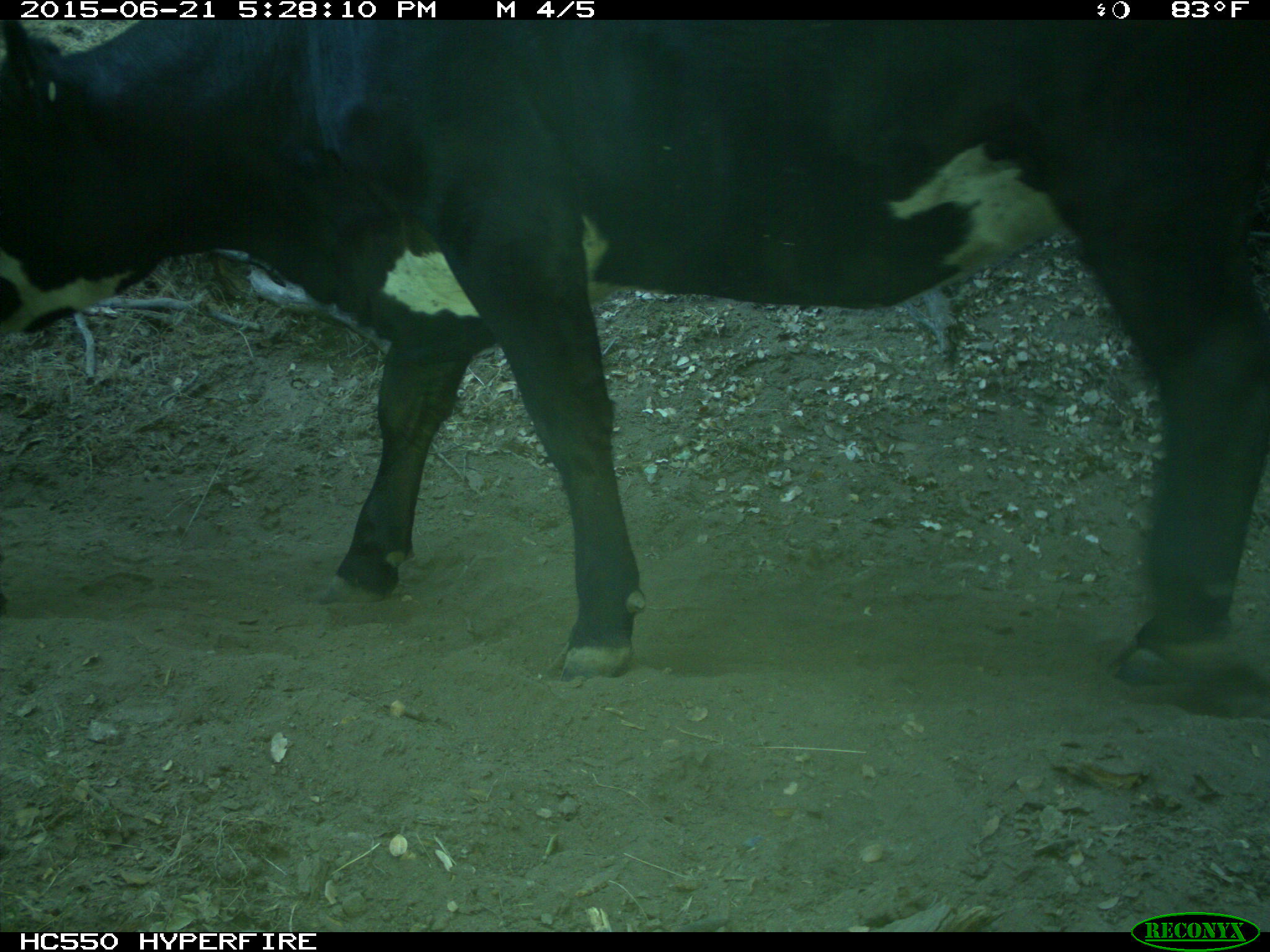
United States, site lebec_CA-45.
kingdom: Animalia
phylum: Chordata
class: Mammalia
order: Artiodactyla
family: Bovidae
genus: Bos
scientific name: Bos taurus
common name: domestic cow